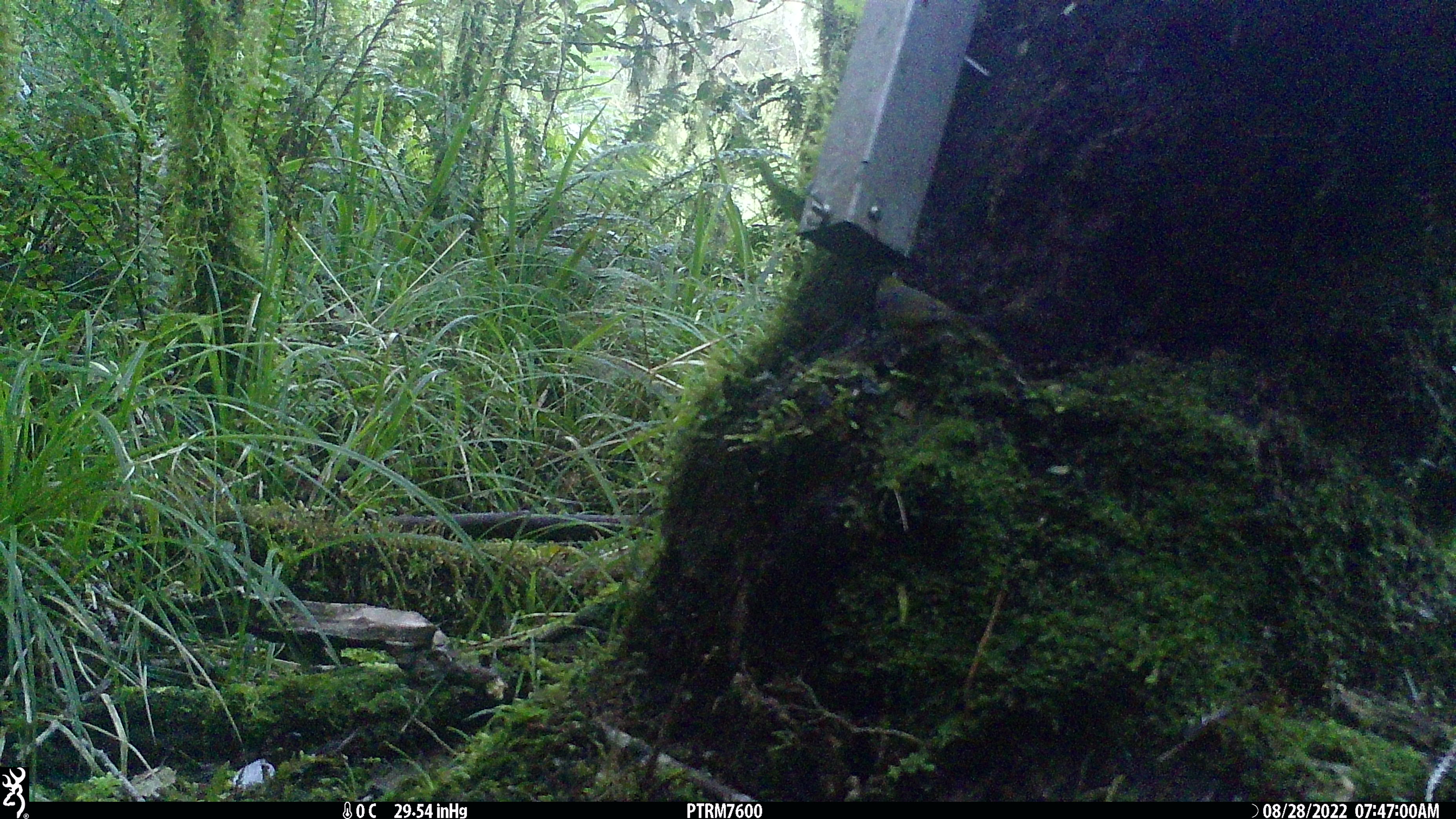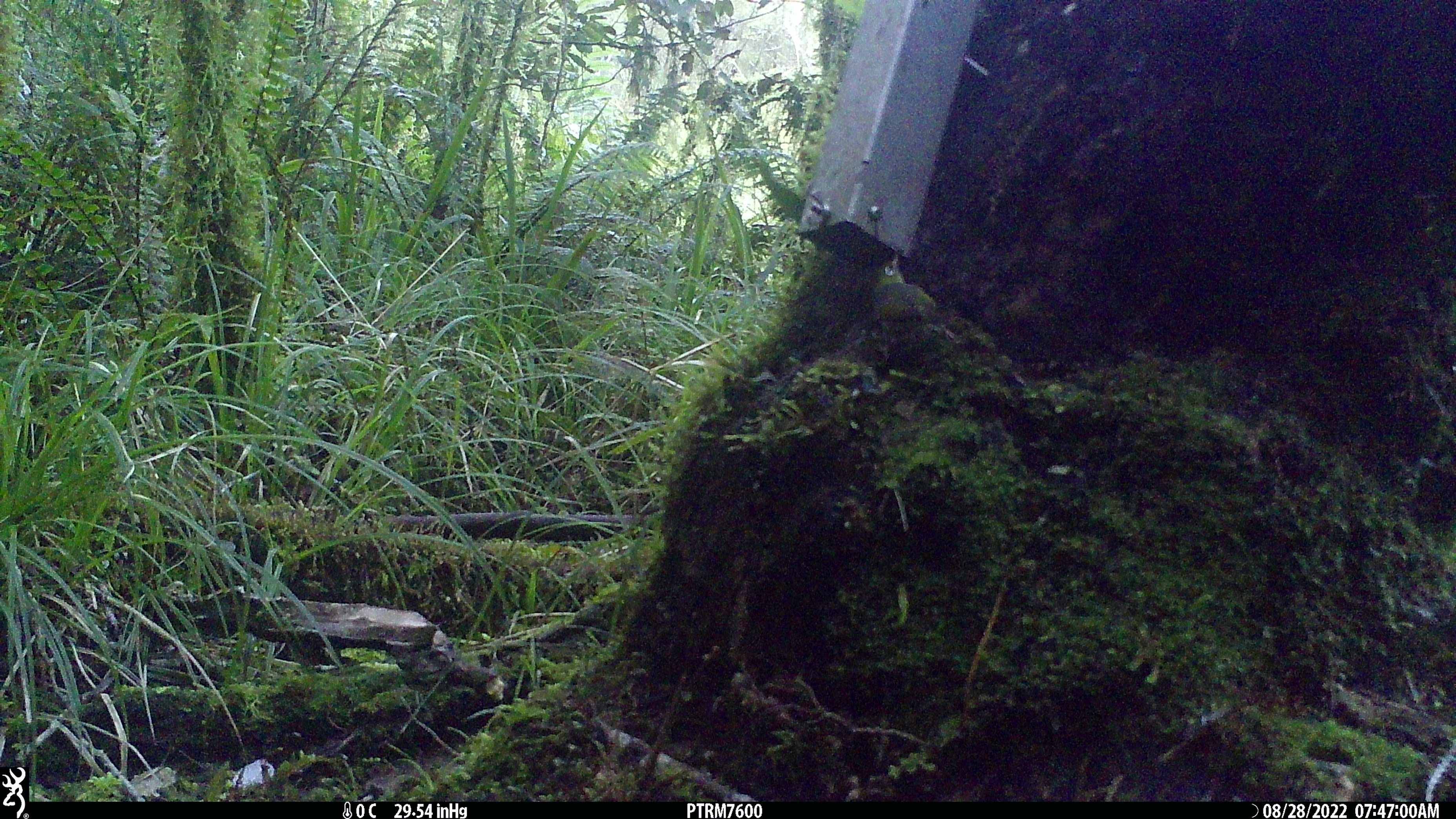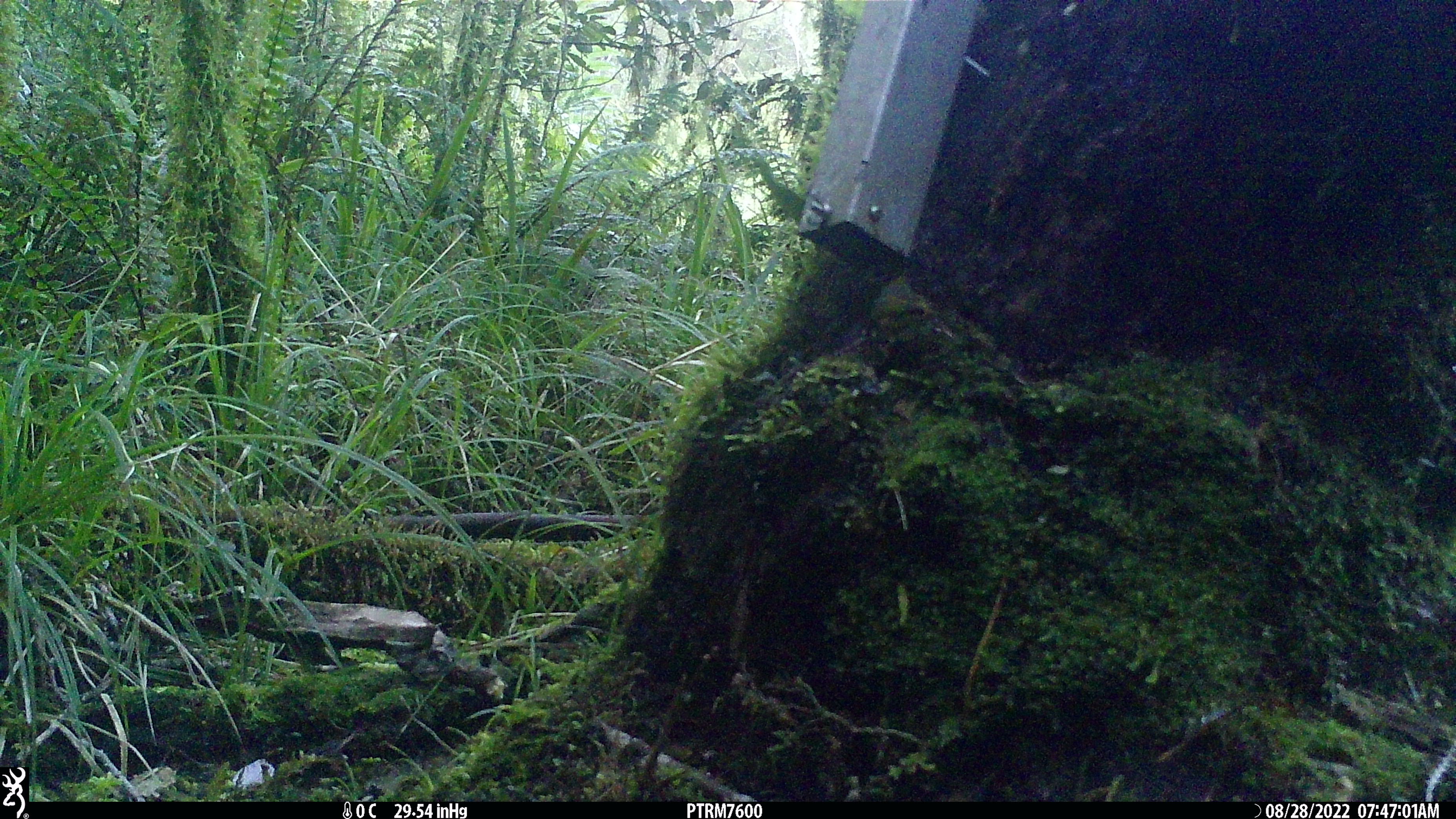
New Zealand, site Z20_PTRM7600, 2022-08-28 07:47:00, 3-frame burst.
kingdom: Animalia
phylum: Chordata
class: Aves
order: Passeriformes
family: Zosteropidae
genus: Zosterops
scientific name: Zosterops lateralis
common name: silvereye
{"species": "silvereye (Zosterops lateralis)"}